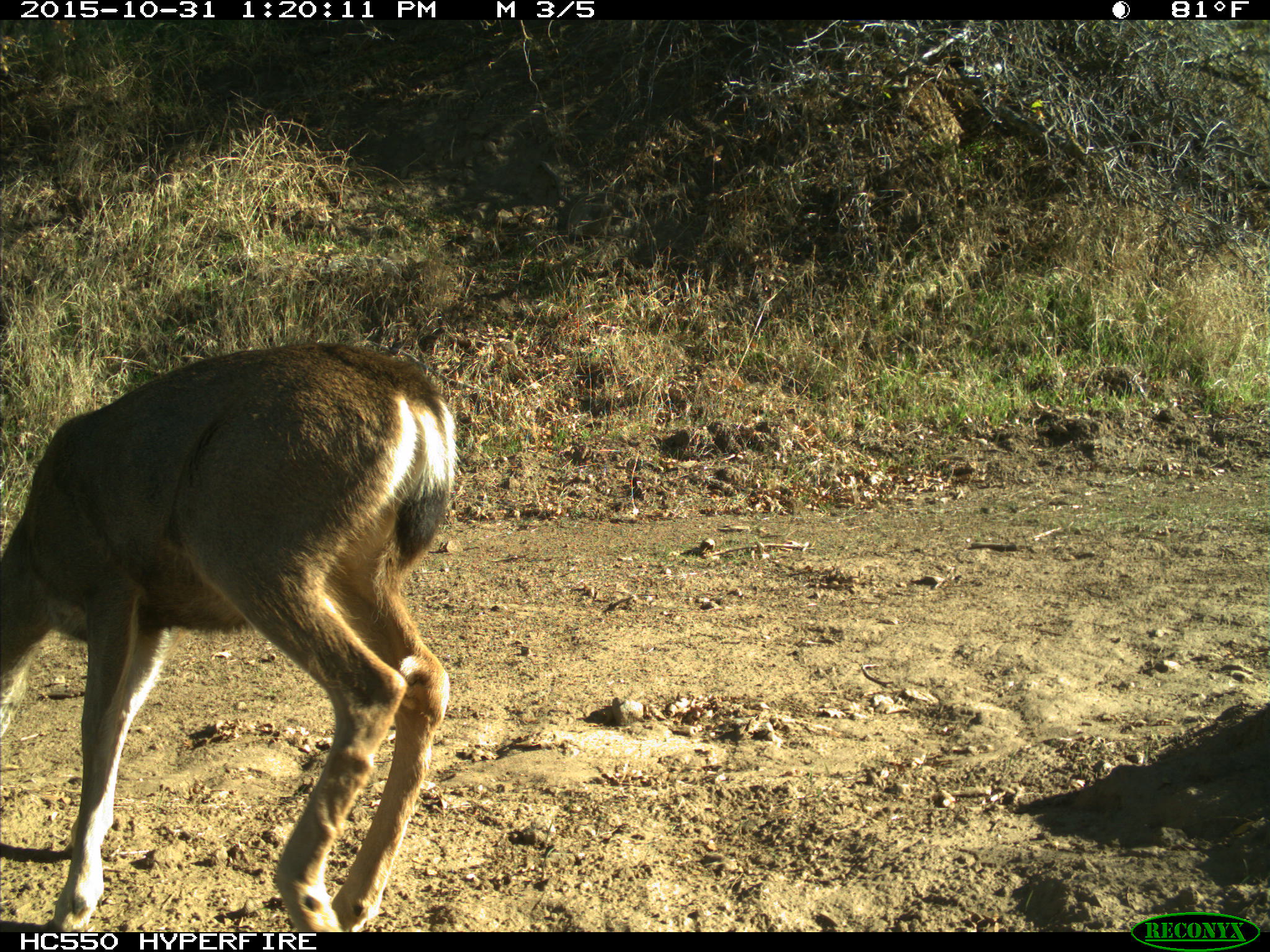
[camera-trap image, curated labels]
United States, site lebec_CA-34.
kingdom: Animalia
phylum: Chordata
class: Mammalia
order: Artiodactyla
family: Cervidae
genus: Odocoileus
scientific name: Odocoileus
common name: deer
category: unidentified deer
Unidentified deer (deer) (Odocoileus).